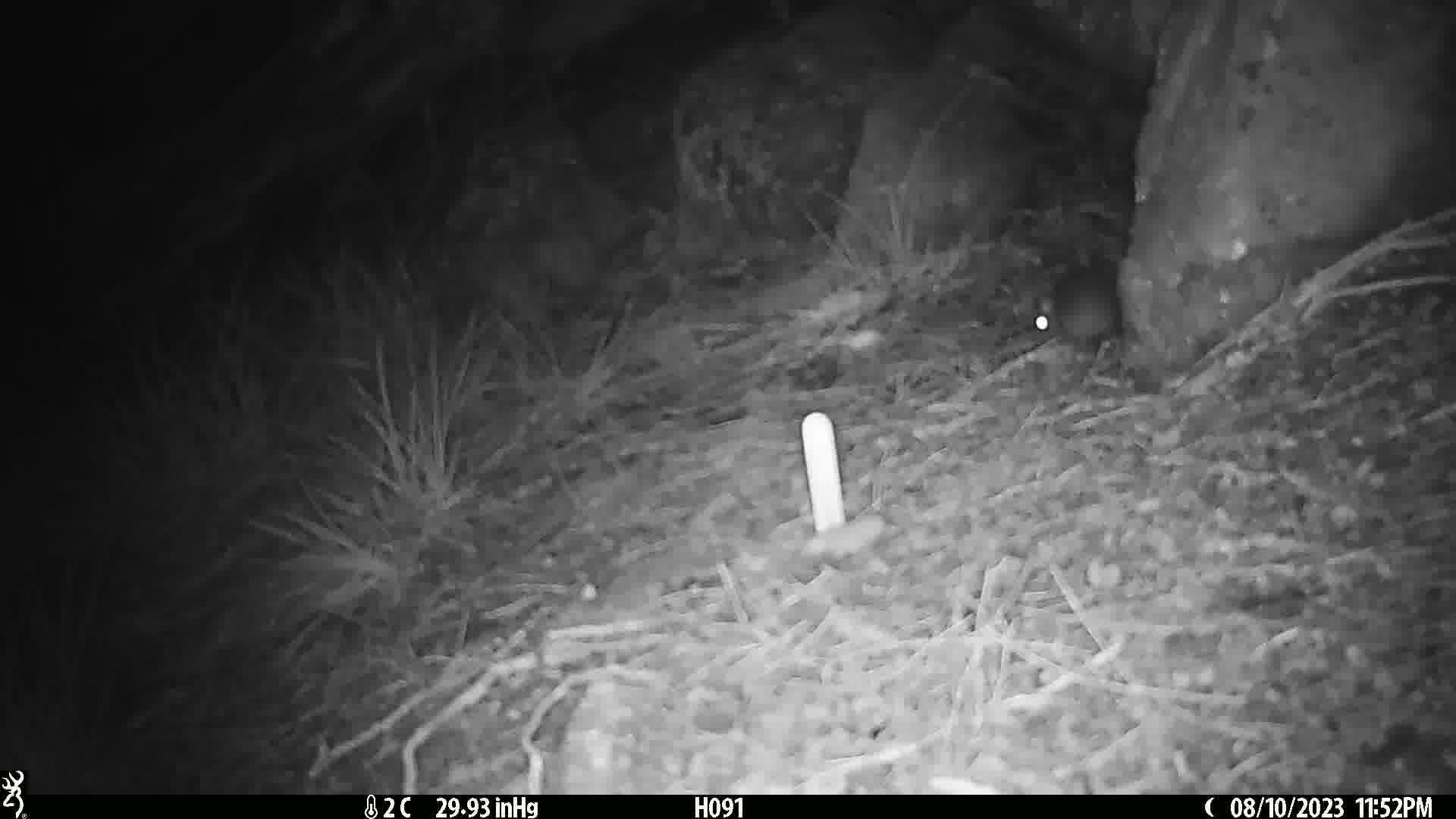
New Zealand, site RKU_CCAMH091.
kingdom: Animalia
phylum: Chordata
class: Mammalia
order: Rodentia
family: Muridae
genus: Rattus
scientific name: Rattus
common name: rat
Rat (Rattus).